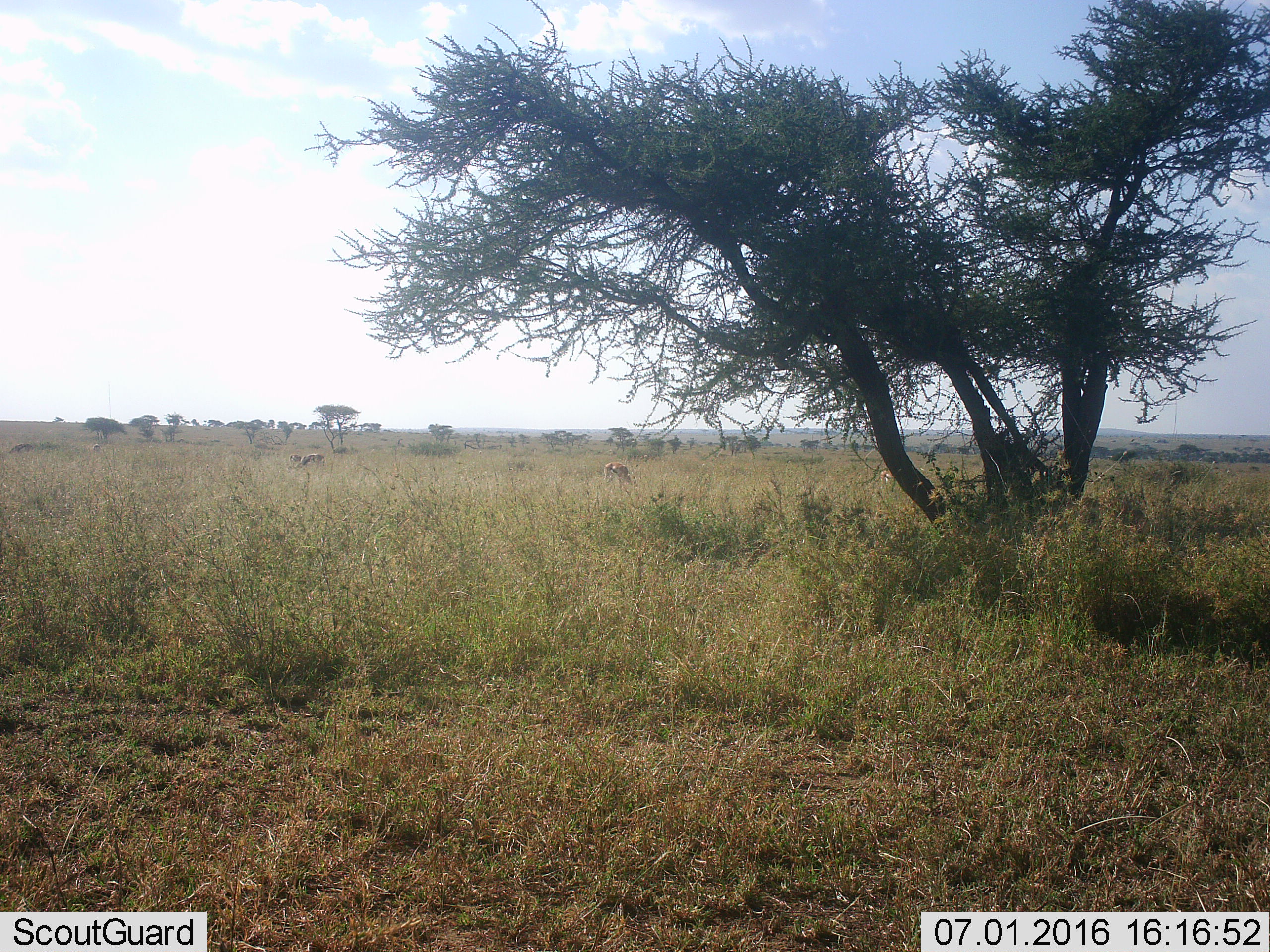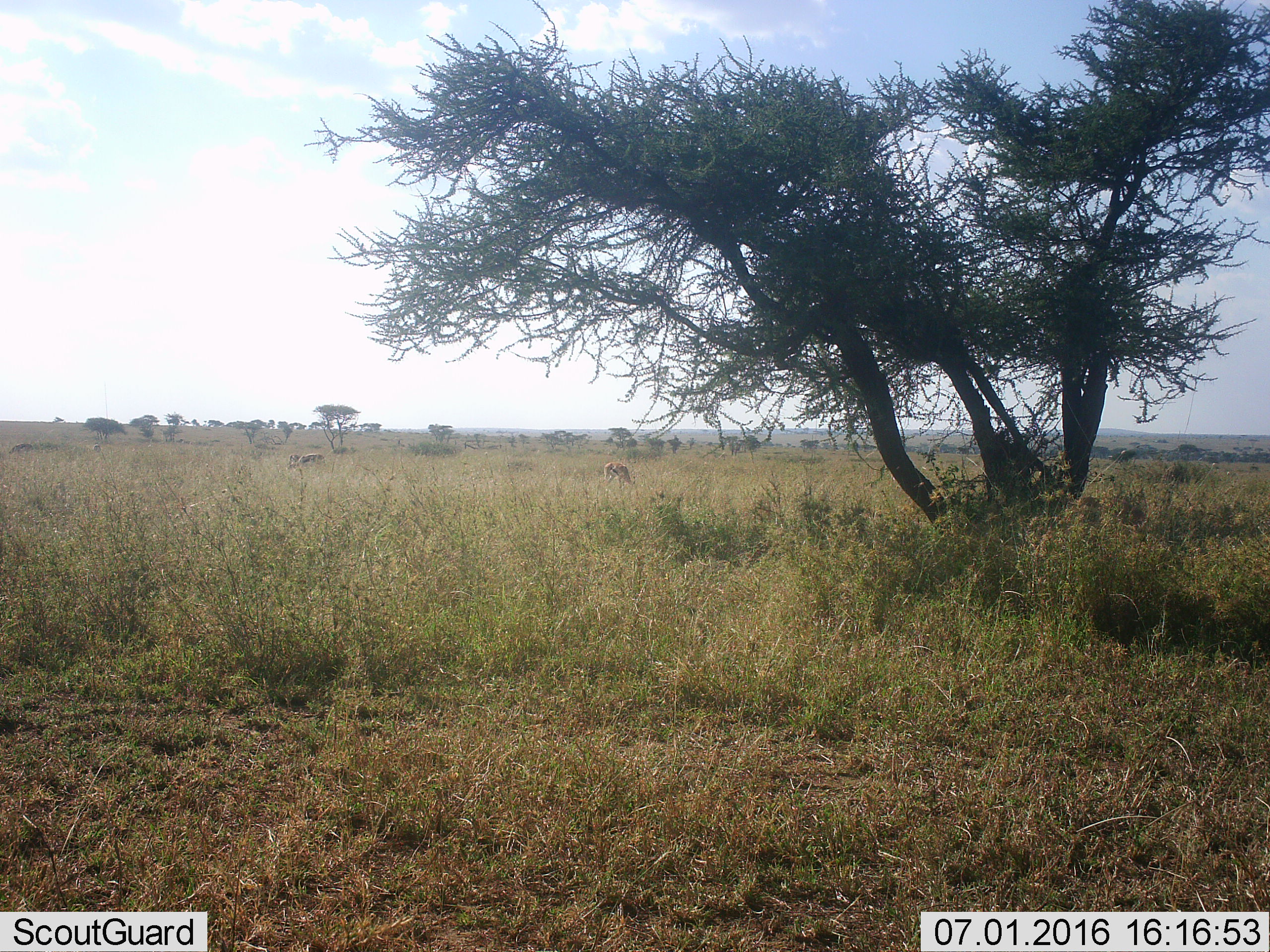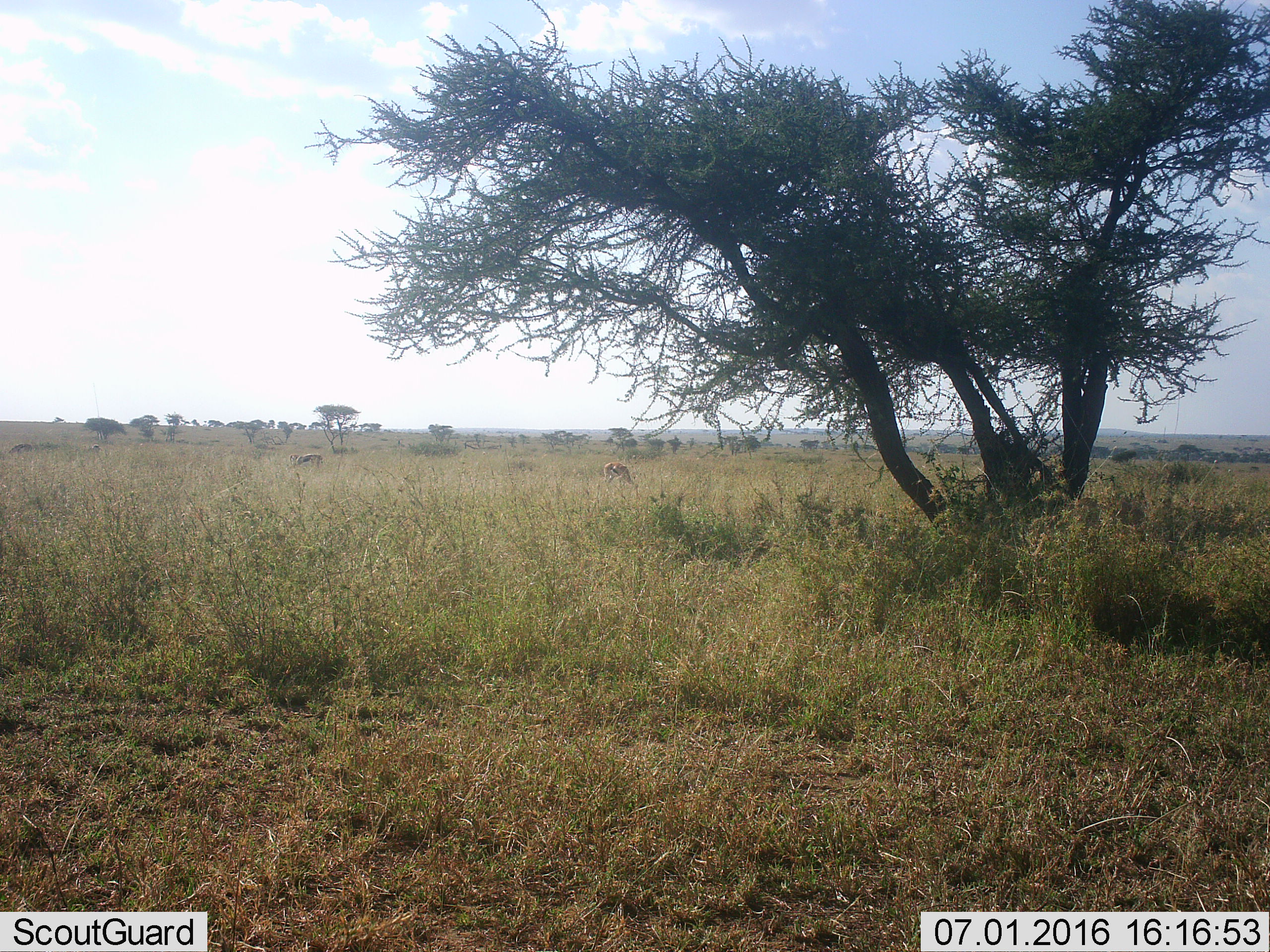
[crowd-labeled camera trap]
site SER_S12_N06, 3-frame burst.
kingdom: Animalia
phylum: Chordata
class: Mammalia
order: Artiodactyla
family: Bovidae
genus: Eudorcas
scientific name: Eudorcas thomsonii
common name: thomson's gazelle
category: gazellethomsons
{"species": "gazellethomsons (thomson's gazelle) (Eudorcas thomsonii)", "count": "4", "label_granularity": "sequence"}